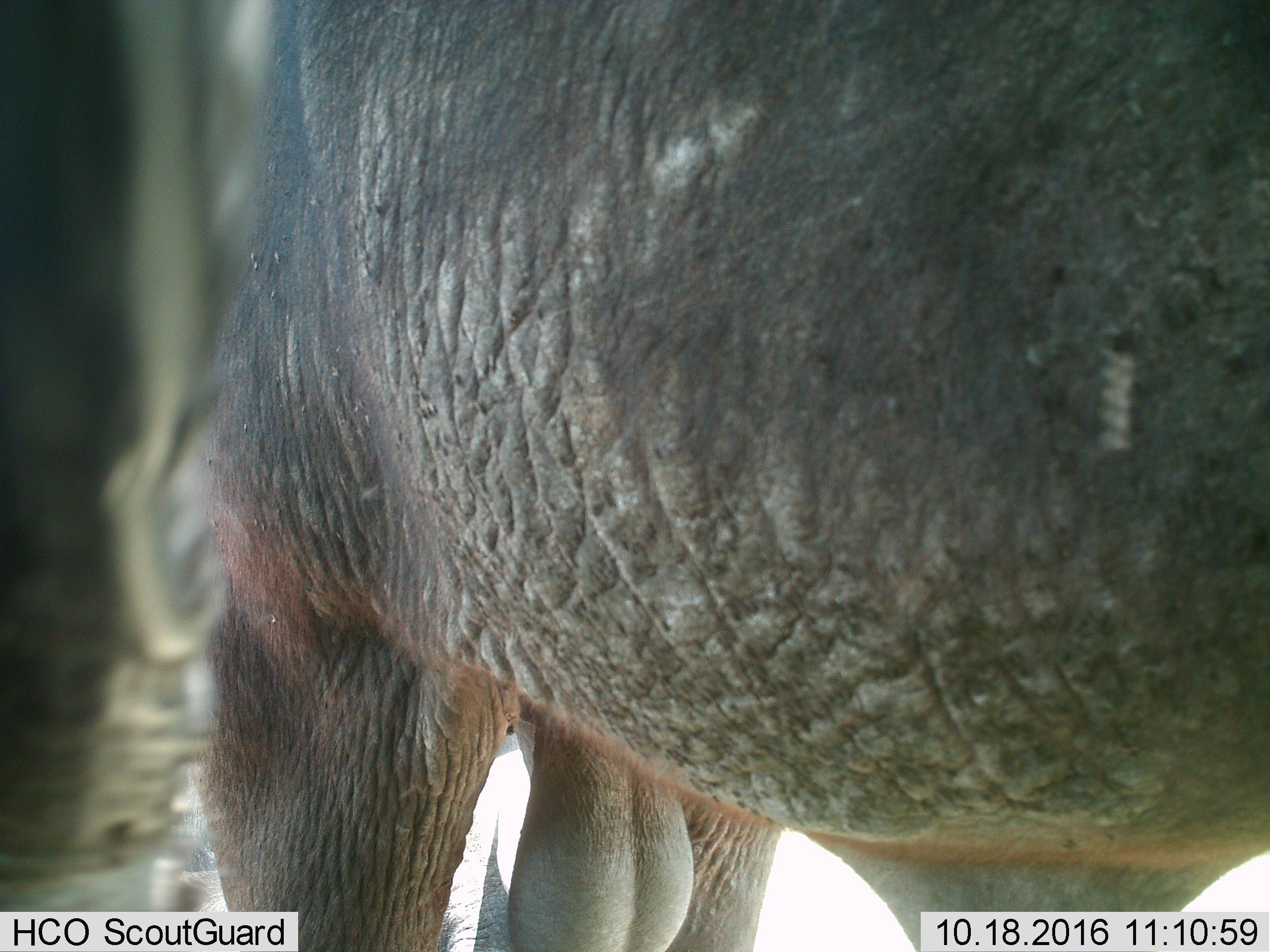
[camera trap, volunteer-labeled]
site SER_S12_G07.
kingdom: Animalia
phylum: Chordata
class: Mammalia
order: Artiodactyla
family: Bovidae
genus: Syncerus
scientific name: Syncerus caffer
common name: african buffalo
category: buffalo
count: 1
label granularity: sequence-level